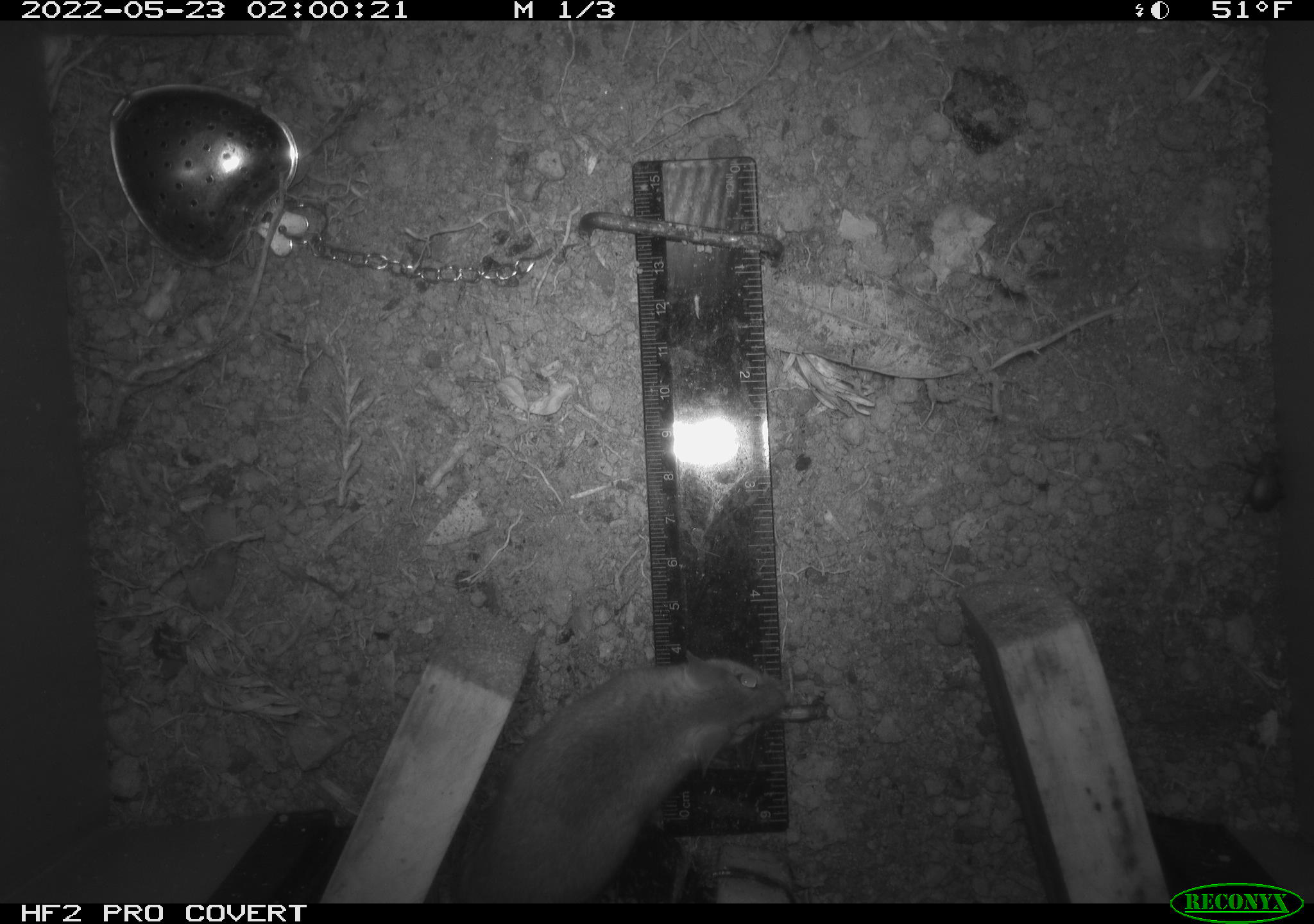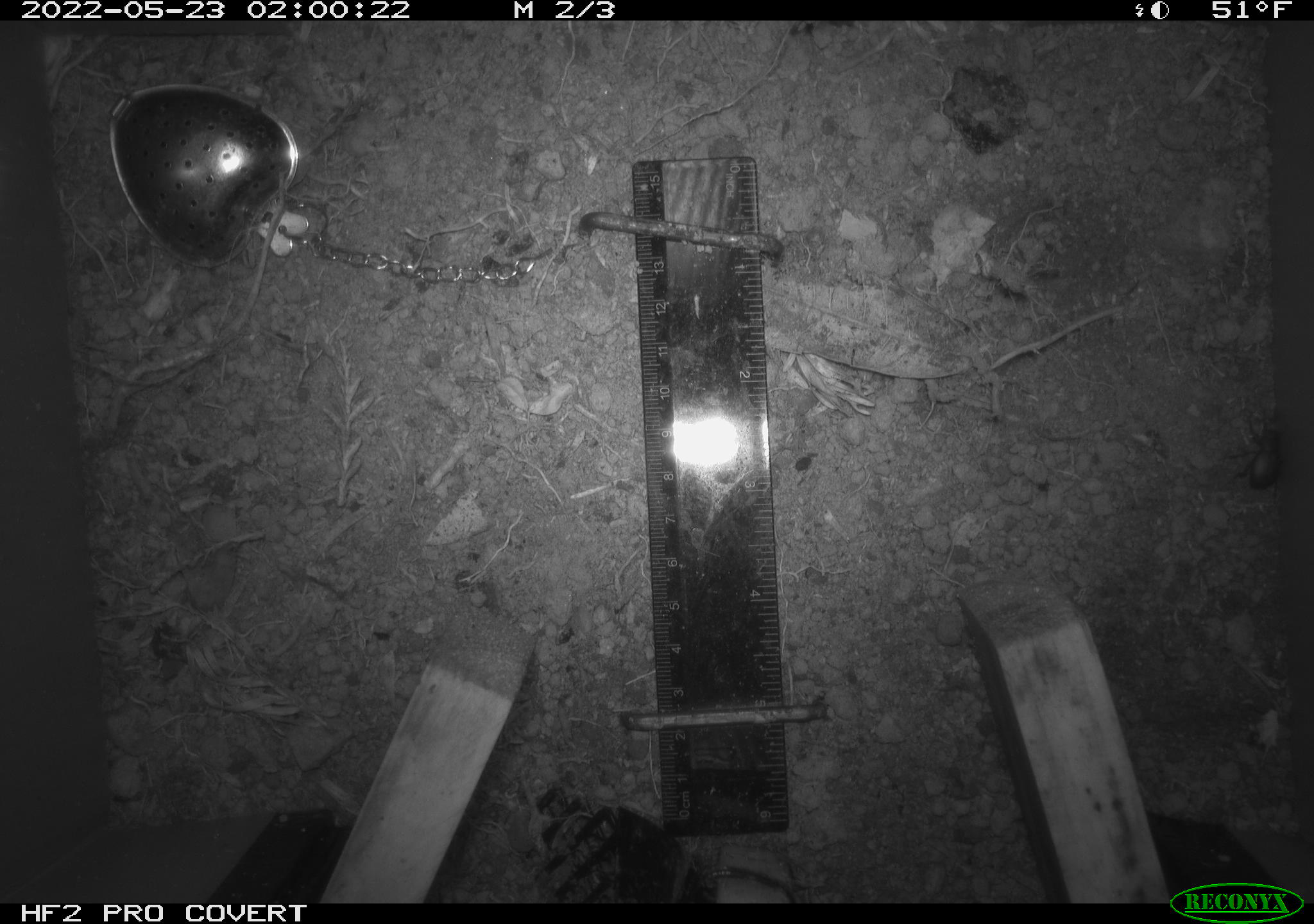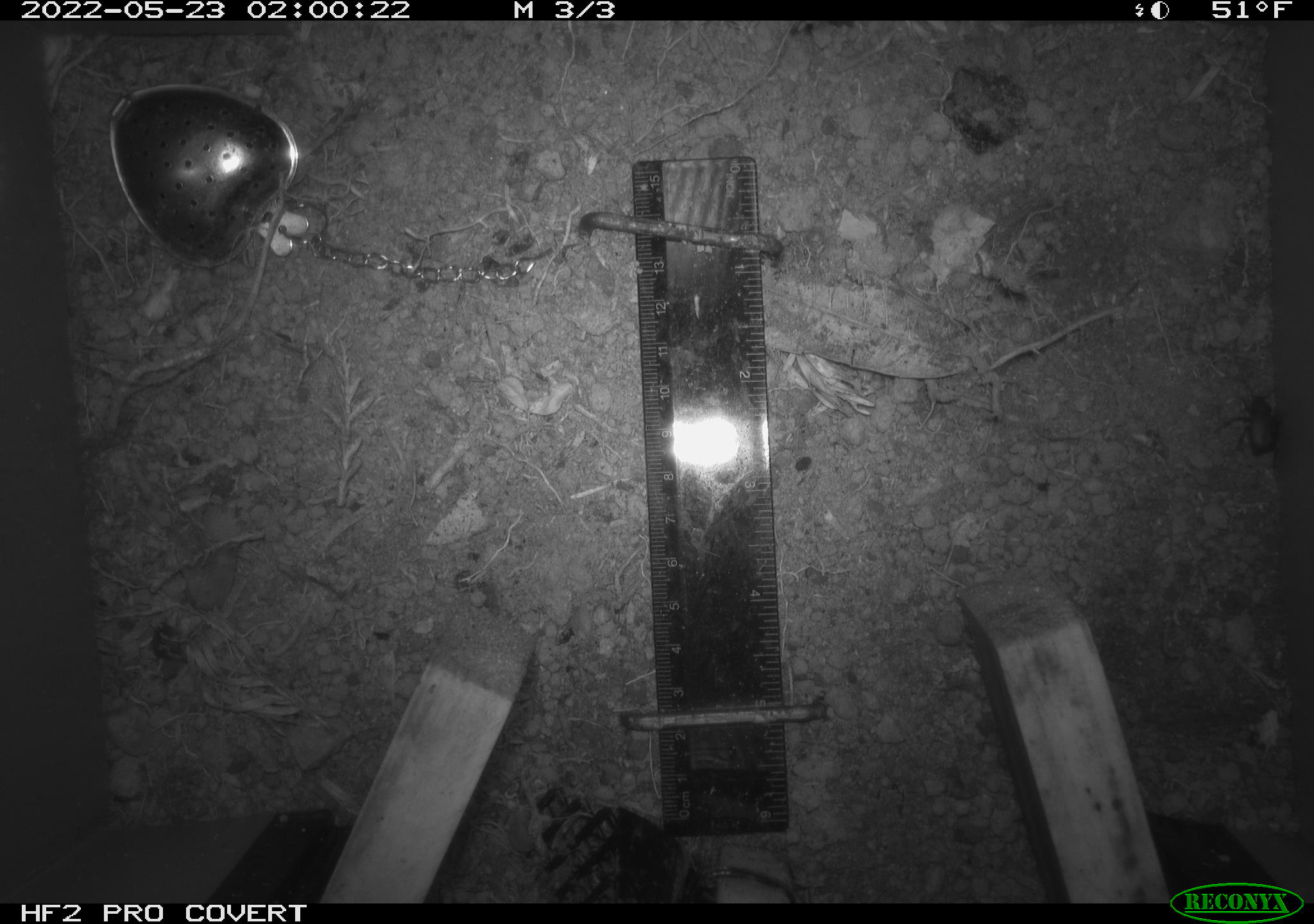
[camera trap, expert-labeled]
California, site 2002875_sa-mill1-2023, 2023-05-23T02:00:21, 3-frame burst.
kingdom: Animalia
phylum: Chordata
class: Mammalia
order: Rodentia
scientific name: Rodentia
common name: mouse species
Mouse species (Rodentia).